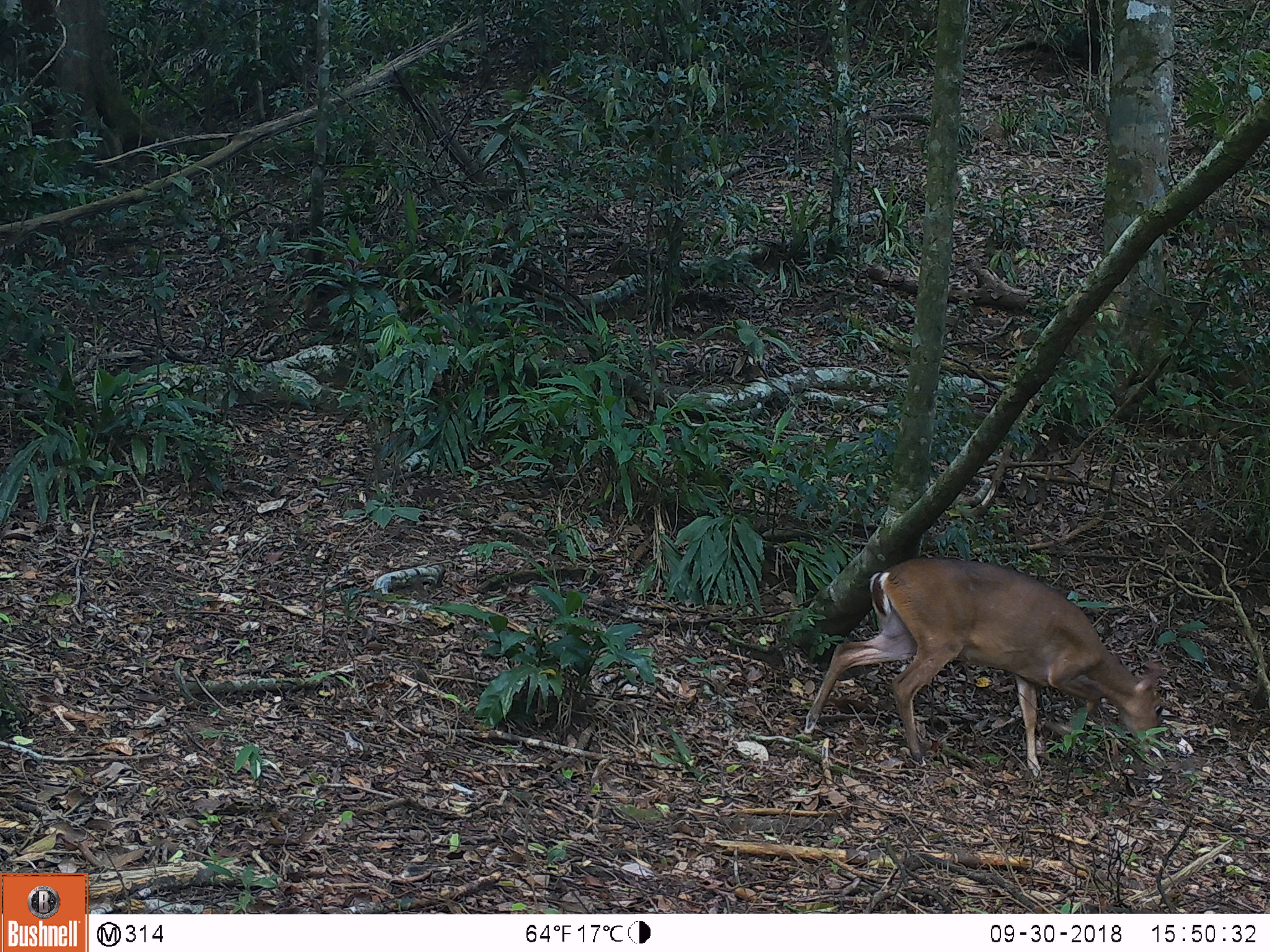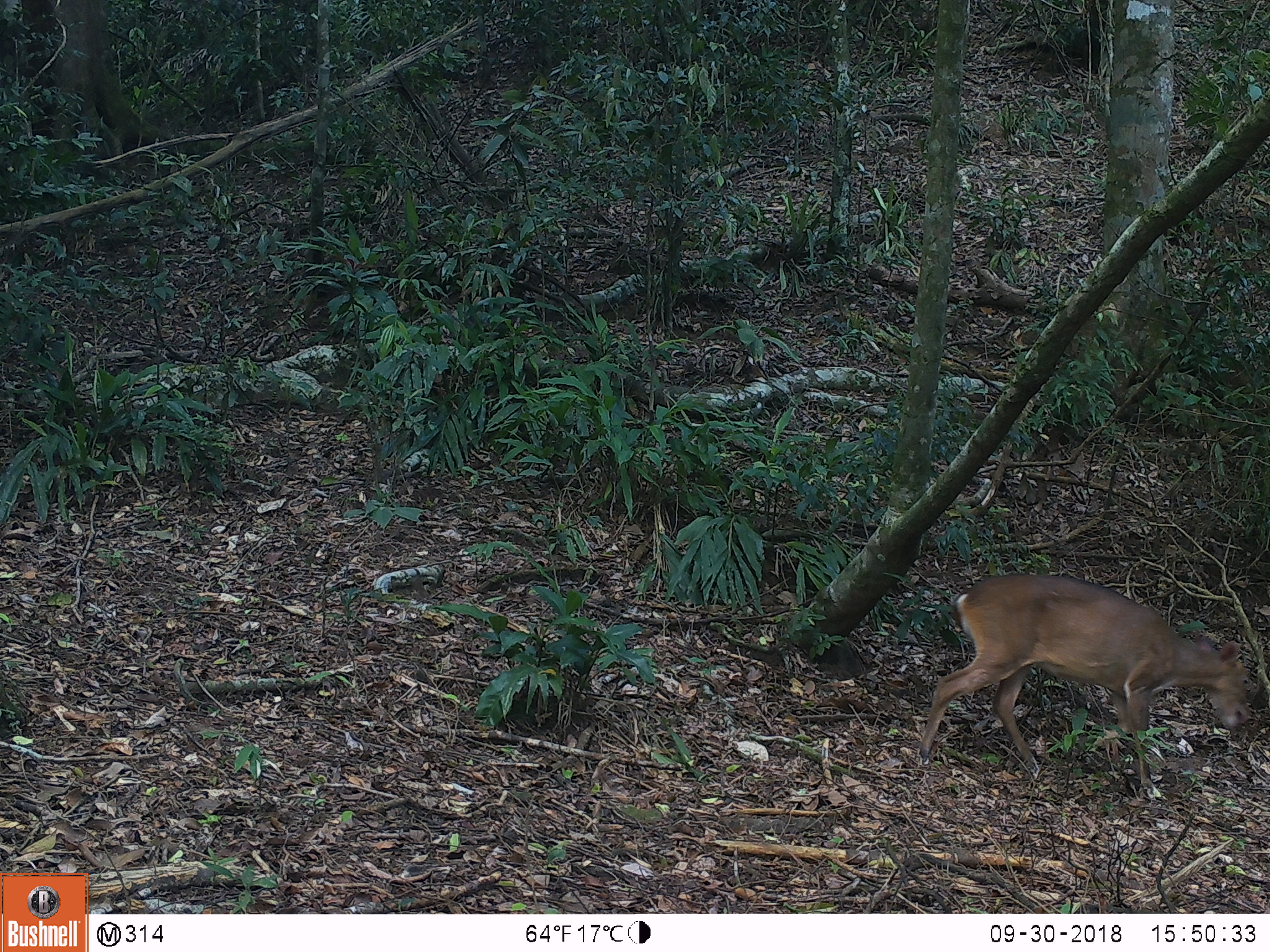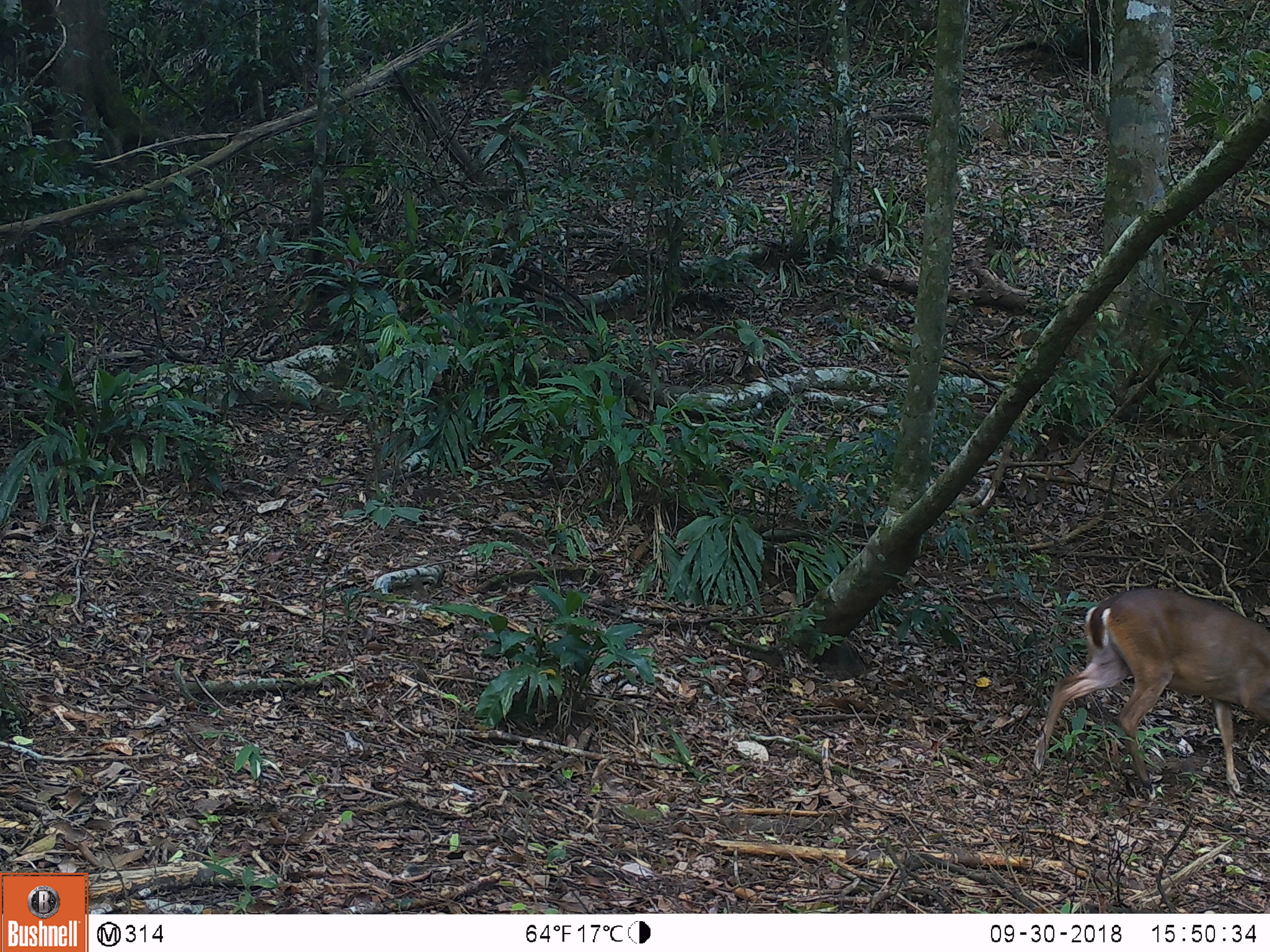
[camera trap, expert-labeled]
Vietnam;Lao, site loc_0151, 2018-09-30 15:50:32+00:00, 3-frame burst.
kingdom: Animalia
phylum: Chordata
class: Mammalia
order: Artiodactyla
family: Cervidae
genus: Muntiacus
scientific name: Muntiacus vuquangensis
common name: large-antlered muntjac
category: large antlered muntjac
Large antlered muntjac (large-antlered muntjac) (Muntiacus vuquangensis). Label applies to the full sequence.